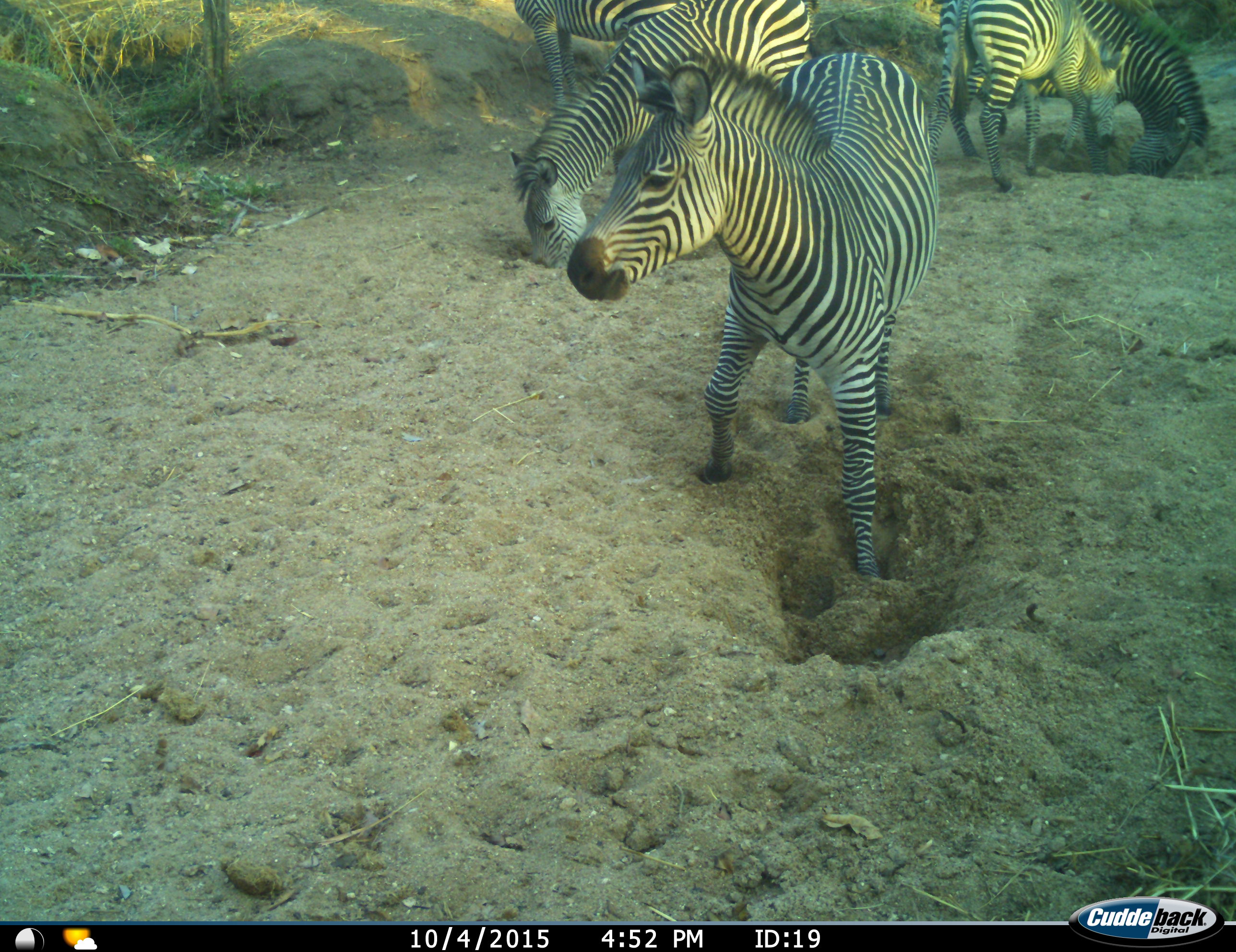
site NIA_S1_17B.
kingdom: Animalia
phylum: Chordata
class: Mammalia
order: Perissodactyla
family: Equidae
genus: Equus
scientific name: Equus quagga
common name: plains zebra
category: zebraplains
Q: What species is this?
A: Zebraplains (plains zebra) (Equus quagga).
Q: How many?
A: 5.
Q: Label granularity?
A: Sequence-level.